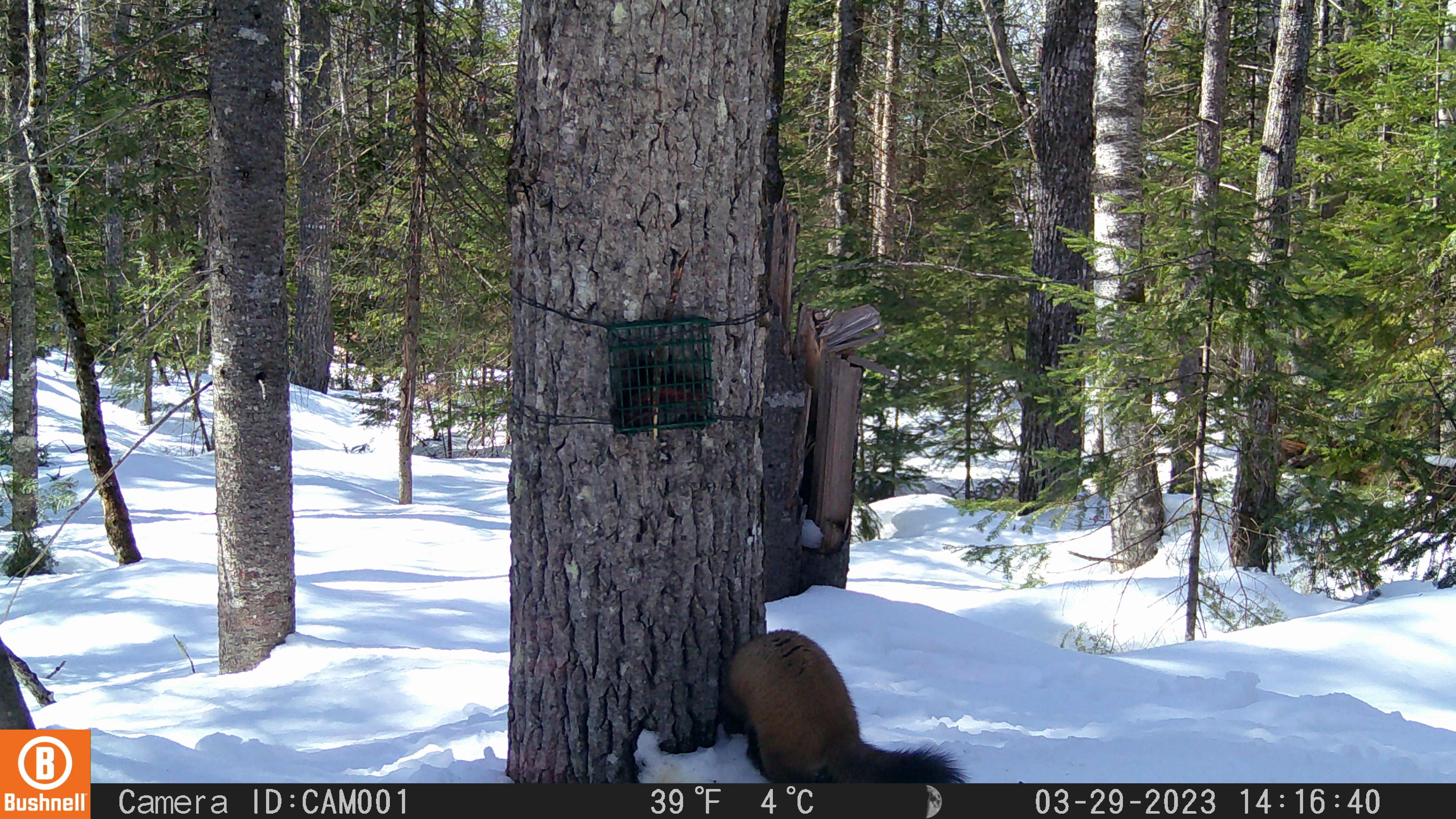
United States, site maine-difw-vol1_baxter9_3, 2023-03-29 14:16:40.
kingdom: Animalia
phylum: Chordata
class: Mammalia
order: Carnivora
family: Mustelidae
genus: Martes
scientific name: Martes americana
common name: american marten